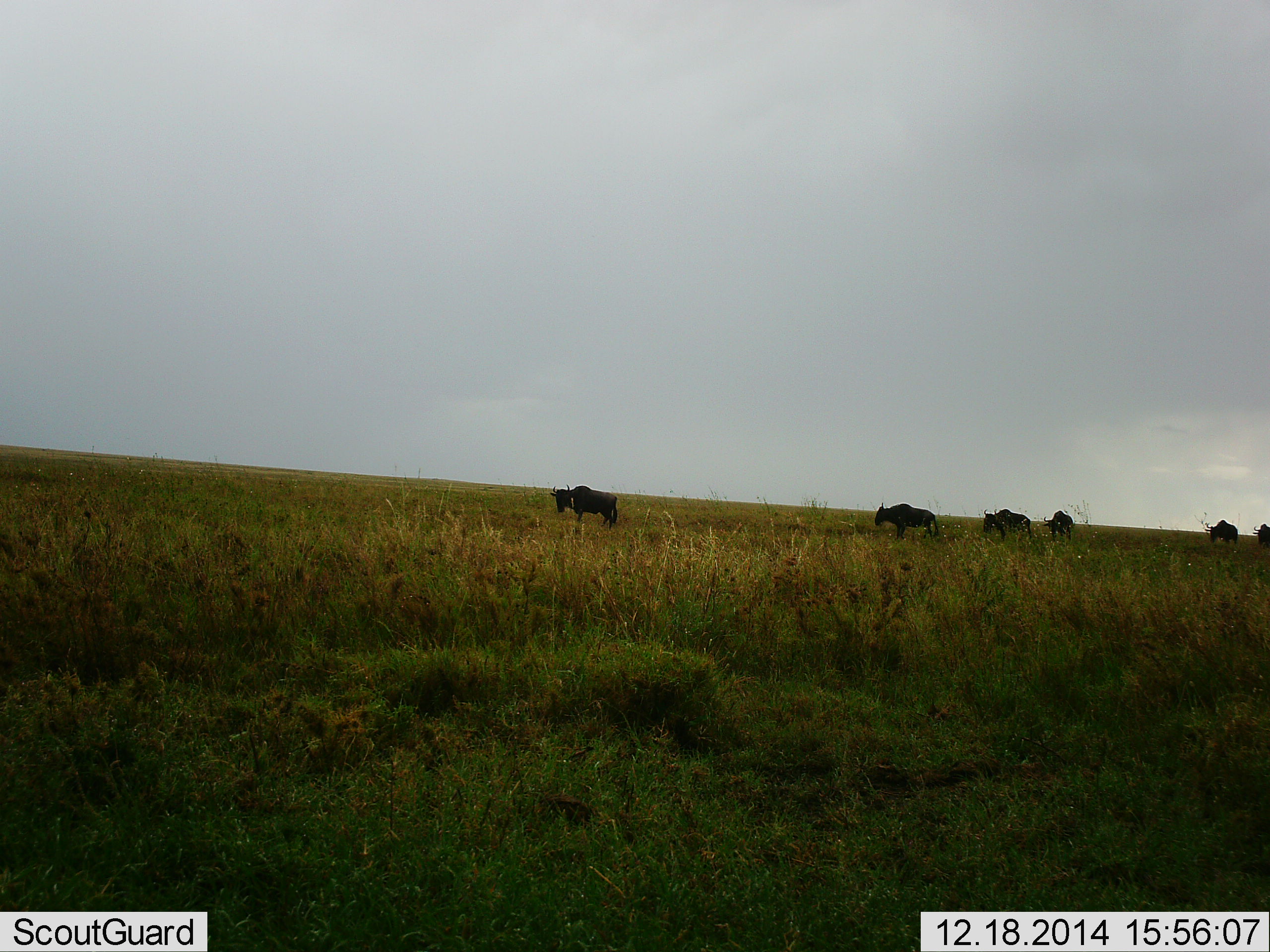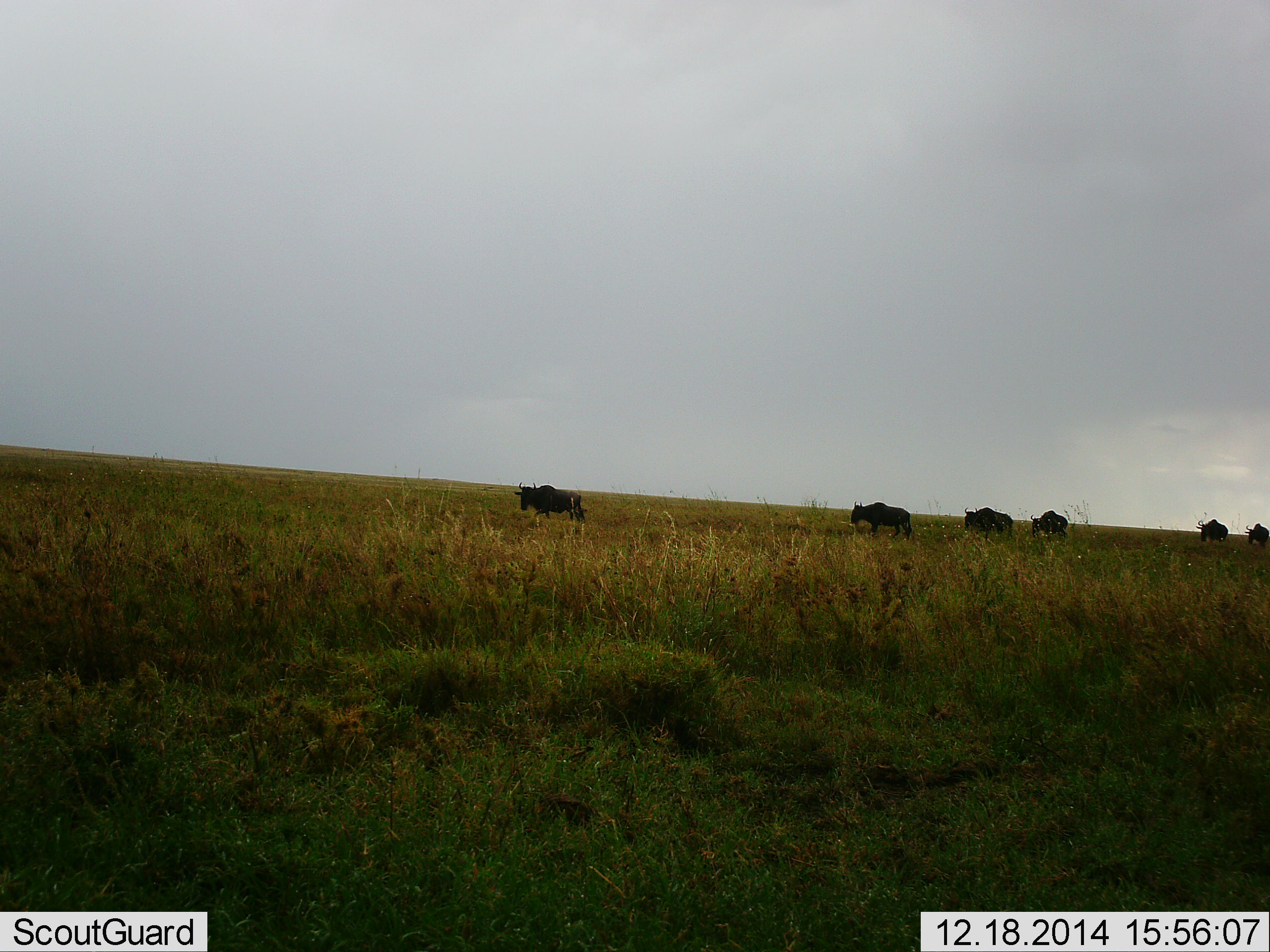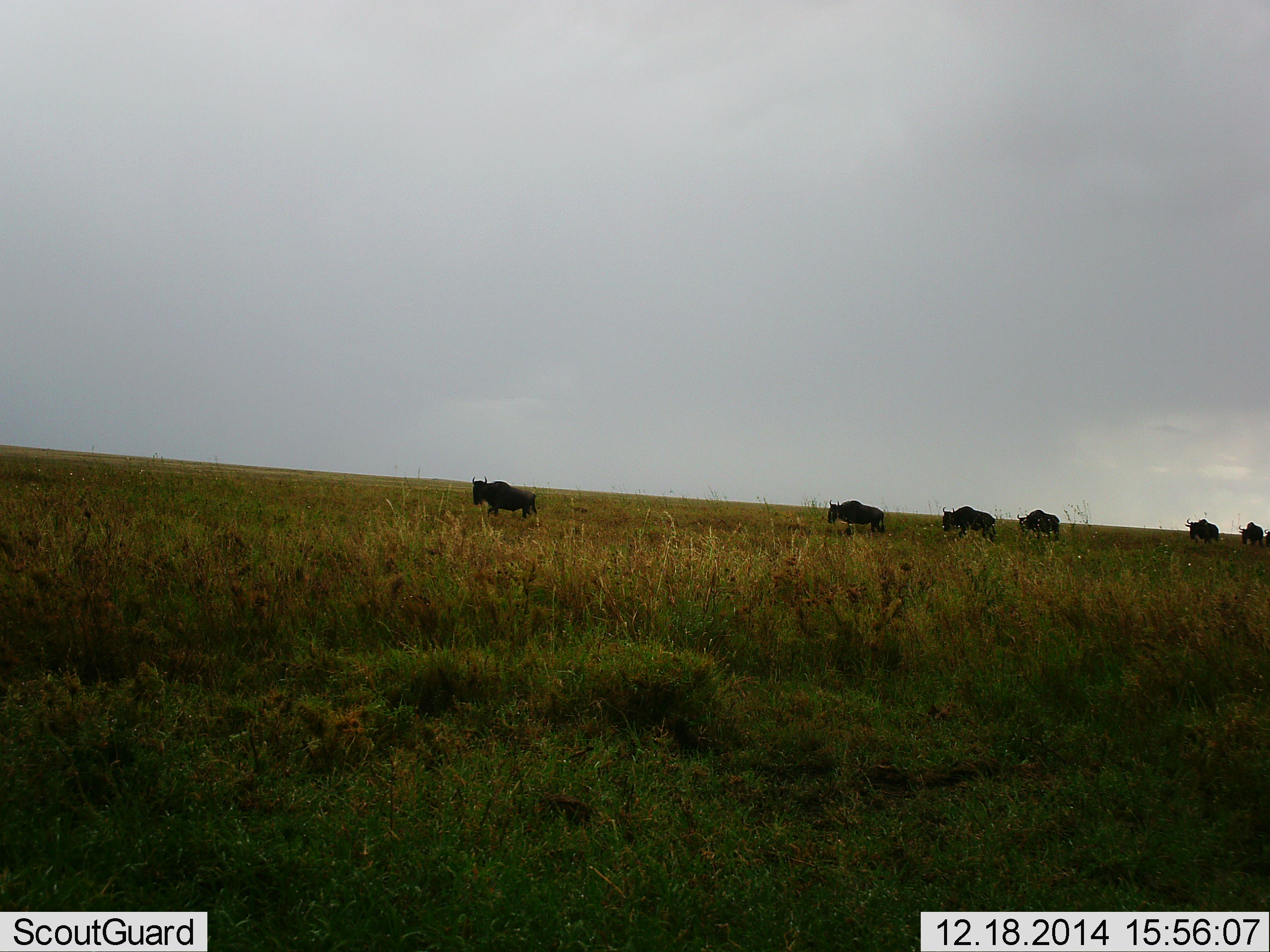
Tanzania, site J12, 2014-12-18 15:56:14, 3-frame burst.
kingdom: Animalia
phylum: Chordata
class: Mammalia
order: Artiodactyla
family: Bovidae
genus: Connochaetes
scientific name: Connochaetes taurinus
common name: blue wildebeest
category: wildebeest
Wildebeest (blue wildebeest) (Connochaetes taurinus), count 6. Behavior (volunteer vote fractions): standing 0%, resting 0%, moving 100%, interacting 0%. Young present (vote fraction): 0%. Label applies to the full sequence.